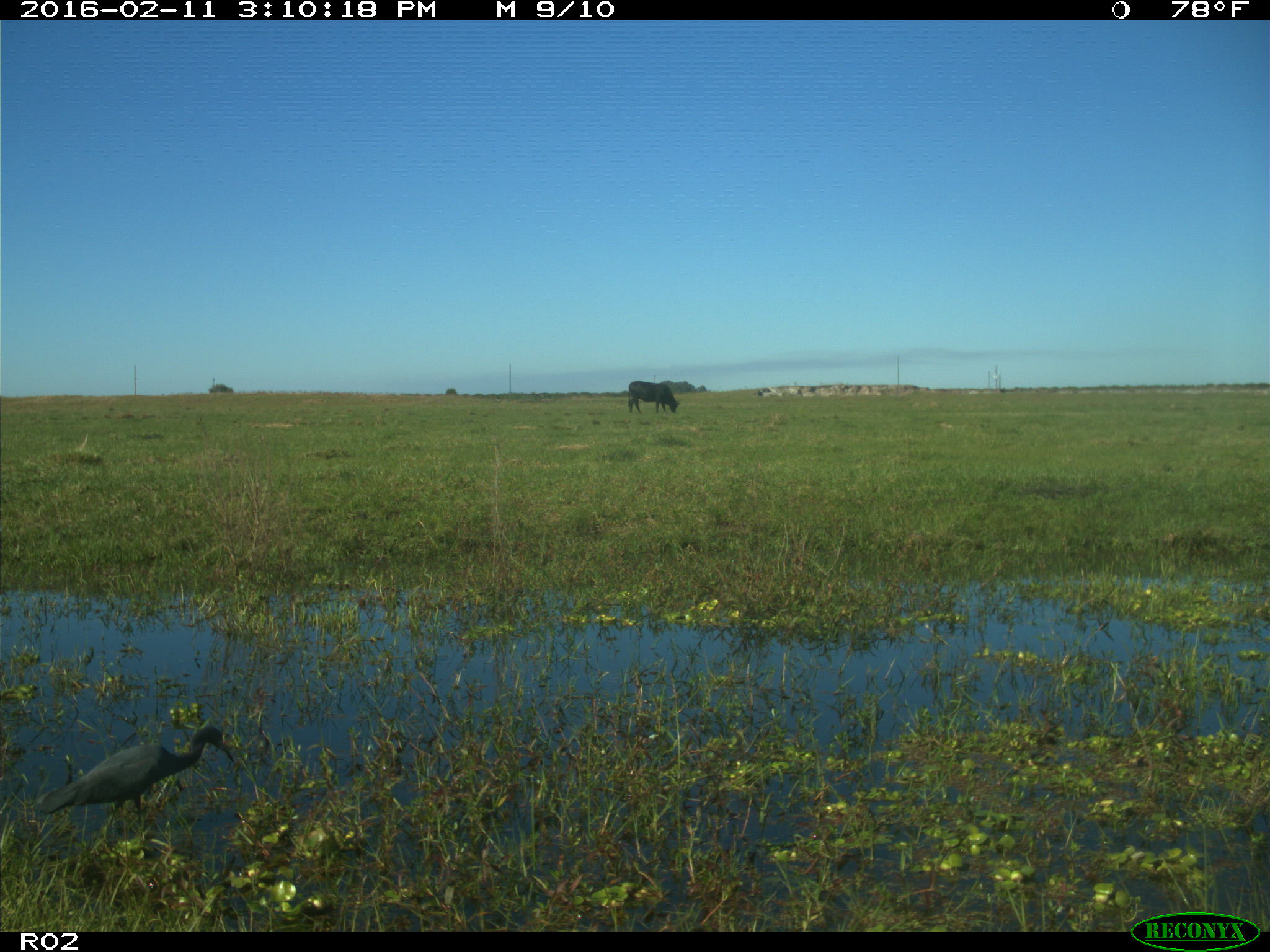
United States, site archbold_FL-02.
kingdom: Animalia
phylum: Chordata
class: Mammalia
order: Artiodactyla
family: Bovidae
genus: Bos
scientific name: Bos taurus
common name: domestic cow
Bos taurus (domestic cow).